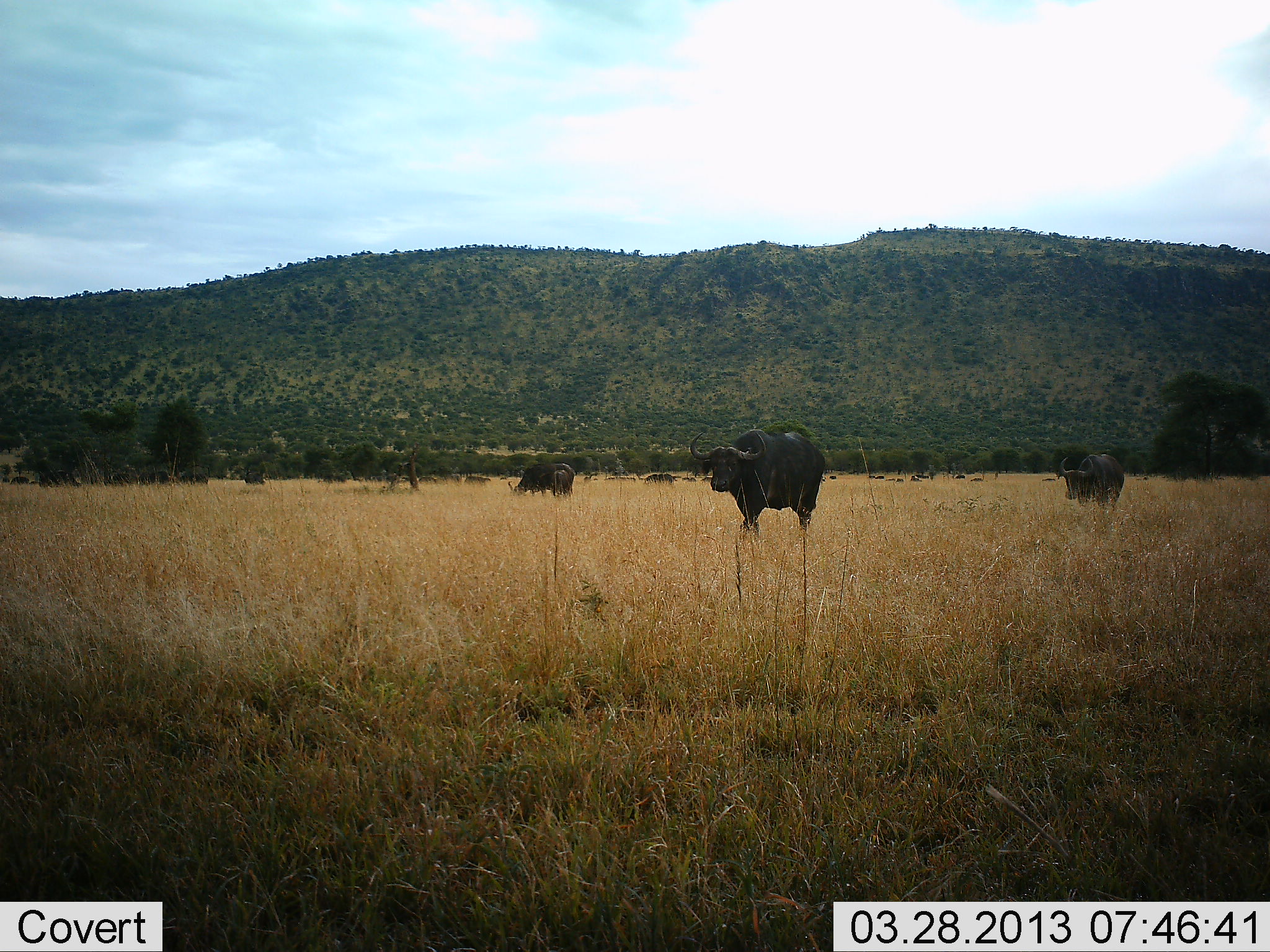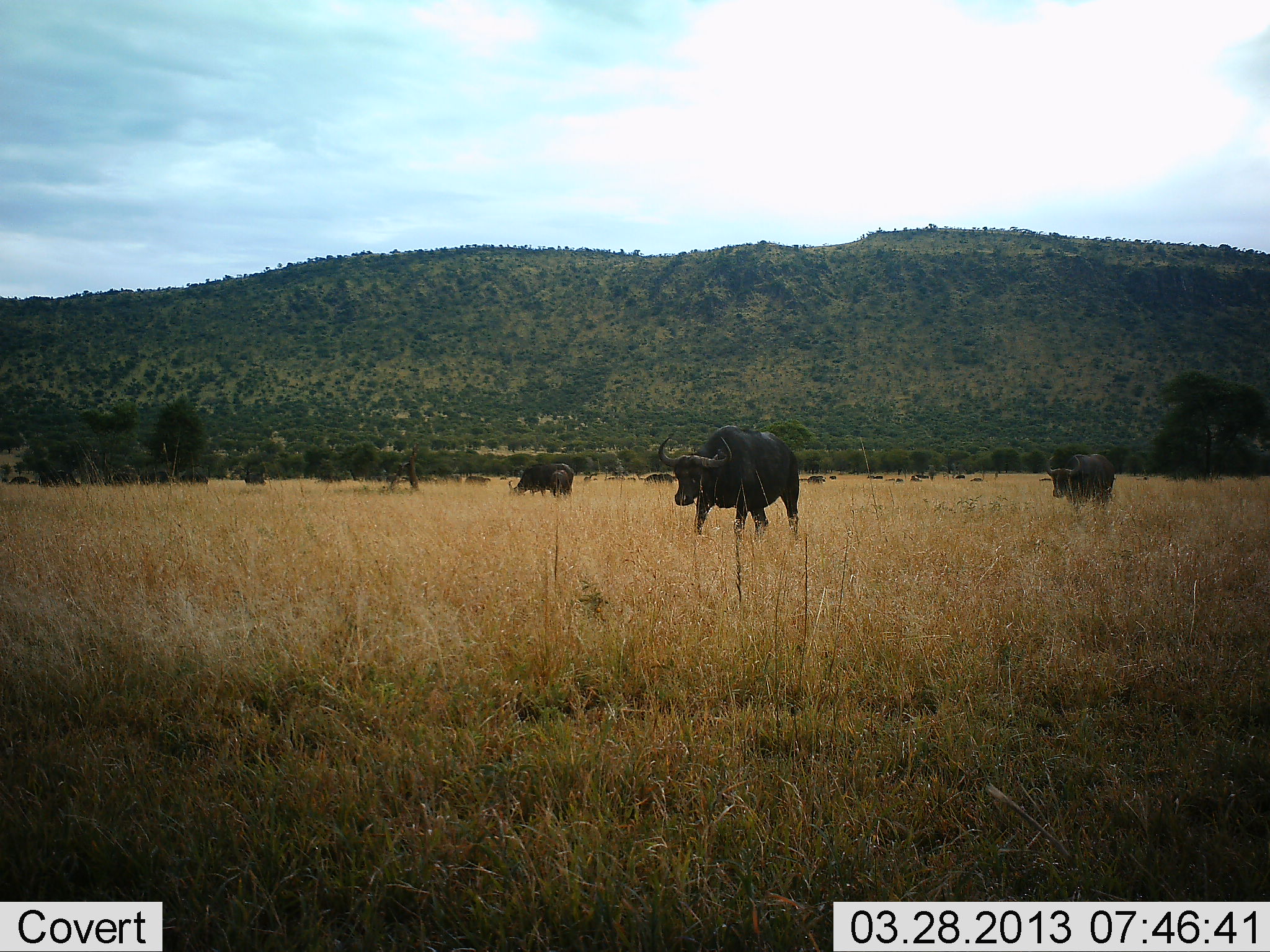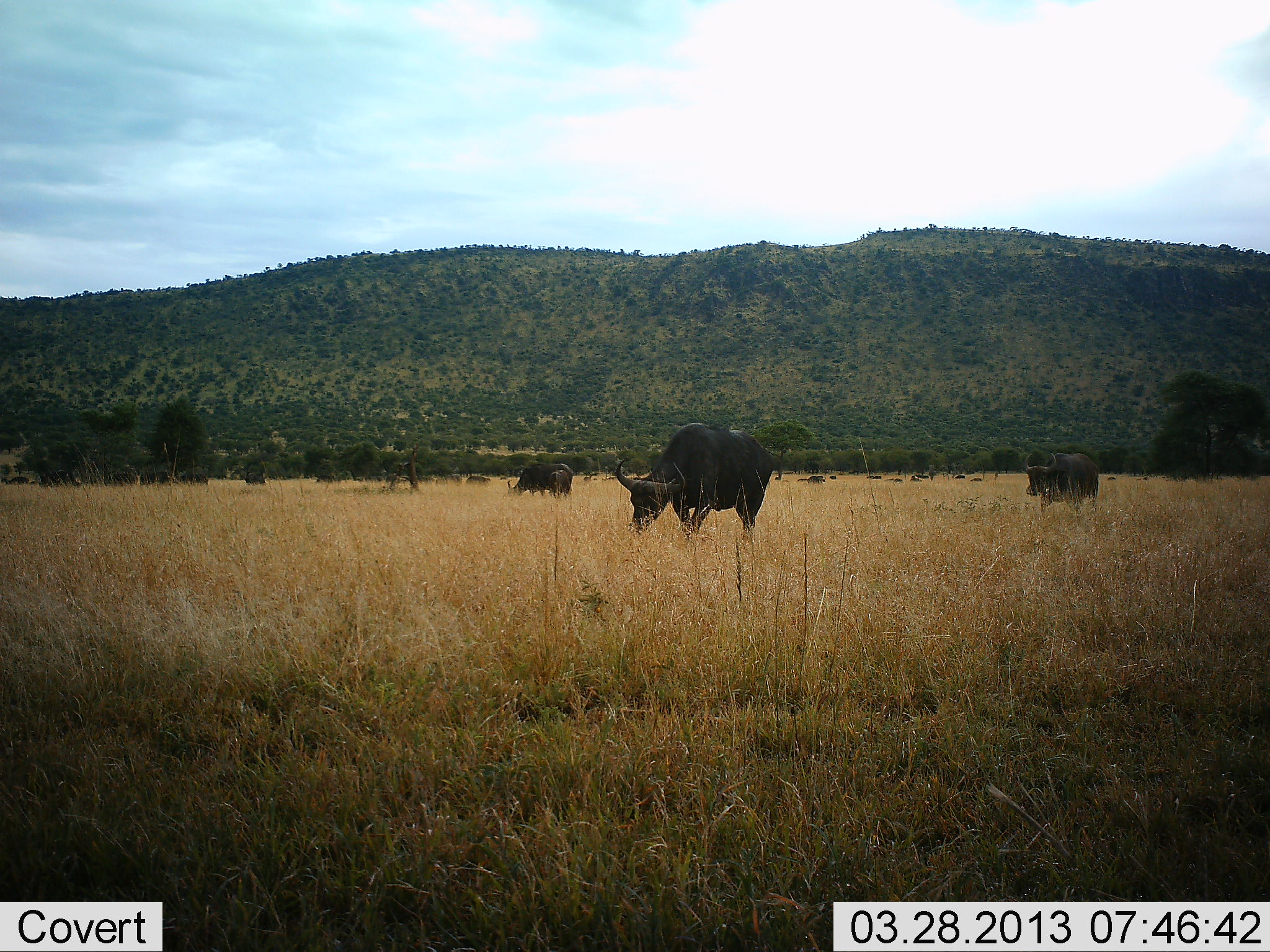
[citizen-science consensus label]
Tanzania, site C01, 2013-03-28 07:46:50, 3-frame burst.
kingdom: Animalia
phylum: Chordata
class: Mammalia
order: Artiodactyla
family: Bovidae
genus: Syncerus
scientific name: Syncerus caffer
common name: cape buffalo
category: buffalo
Buffalo (cape buffalo) (Syncerus caffer), count 3. Behavior (volunteer vote fractions): standing 33%, resting 0%, moving 83%, interacting 0%. Young present (vote fraction): 0%. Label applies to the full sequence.